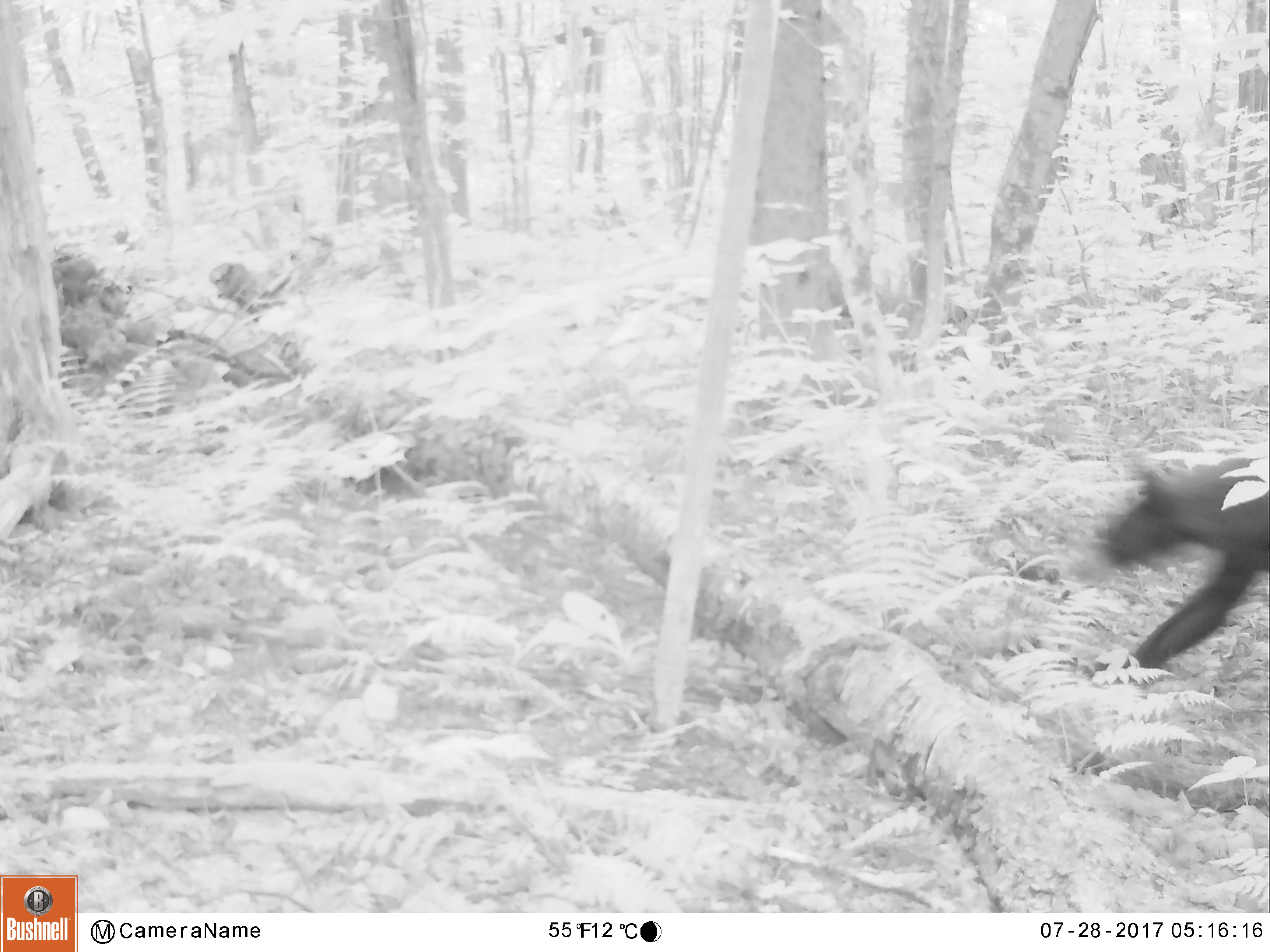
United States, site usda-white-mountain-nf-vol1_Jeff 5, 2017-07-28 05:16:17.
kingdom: Animalia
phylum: Chordata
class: Mammalia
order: Carnivora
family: Ursidae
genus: Ursus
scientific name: Ursus americanus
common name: black bear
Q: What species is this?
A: Black bear (Ursus americanus).